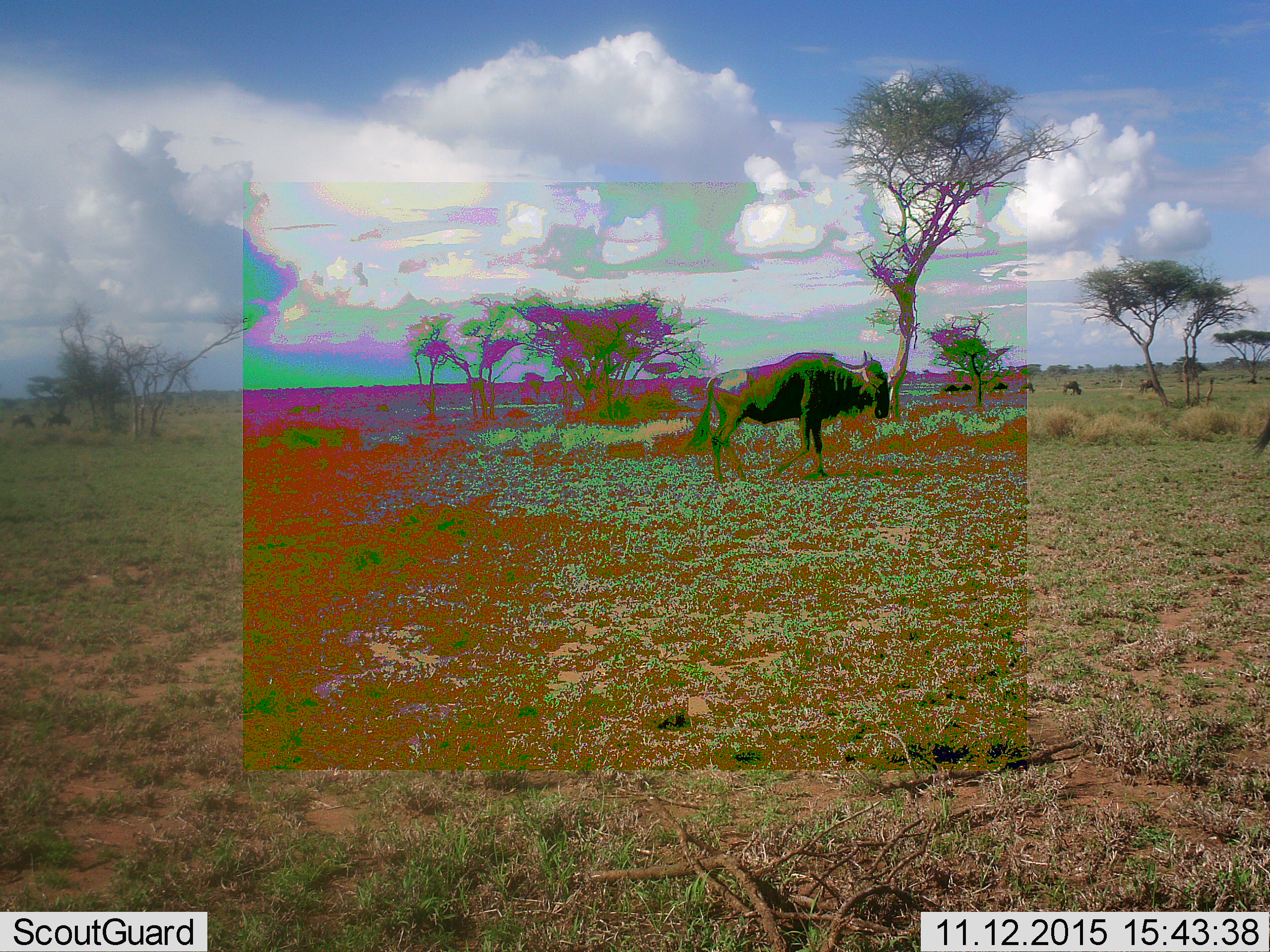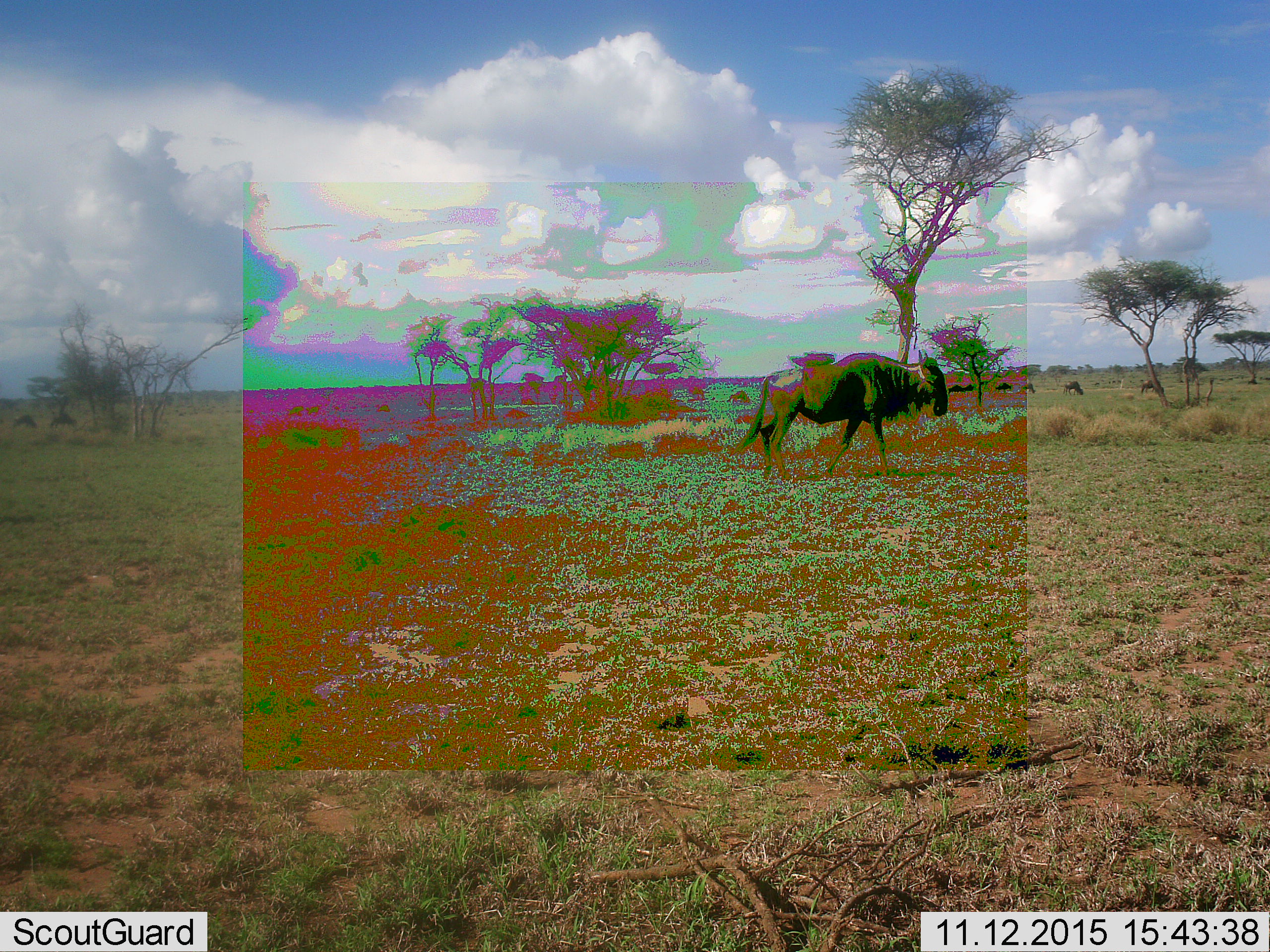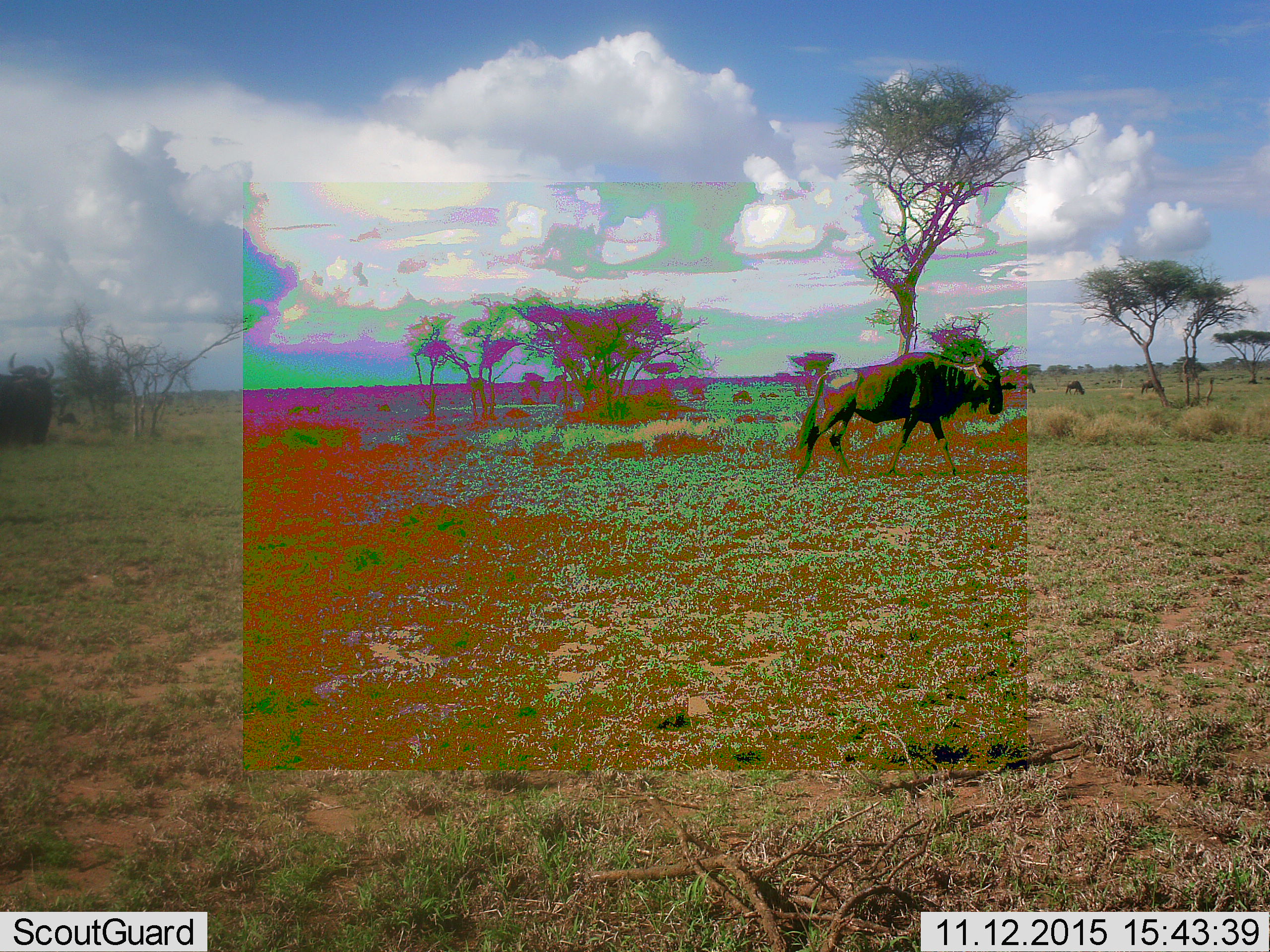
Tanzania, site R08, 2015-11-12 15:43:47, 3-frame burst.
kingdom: Animalia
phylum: Chordata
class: Mammalia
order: Artiodactyla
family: Bovidae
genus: Connochaetes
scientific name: Connochaetes taurinus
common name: blue wildebeest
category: wildebeest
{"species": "wildebeest (blue wildebeest) (Connochaetes taurinus)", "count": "11-50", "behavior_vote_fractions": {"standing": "33%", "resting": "0%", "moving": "100%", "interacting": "0%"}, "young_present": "0%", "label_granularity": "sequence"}